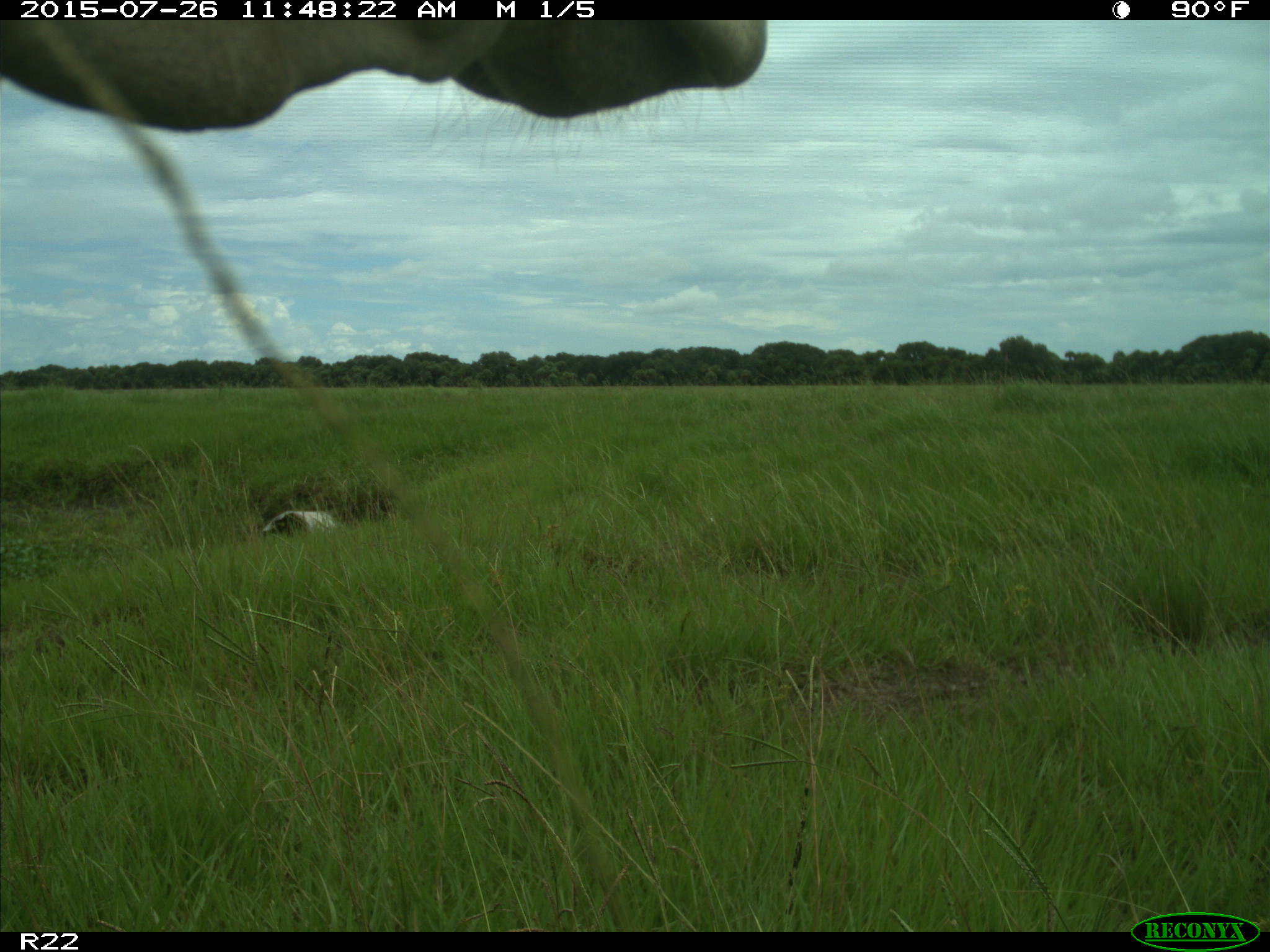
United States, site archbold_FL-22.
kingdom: Animalia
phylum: Chordata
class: Mammalia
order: Artiodactyla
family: Bovidae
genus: Bos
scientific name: Bos taurus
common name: domestic cow